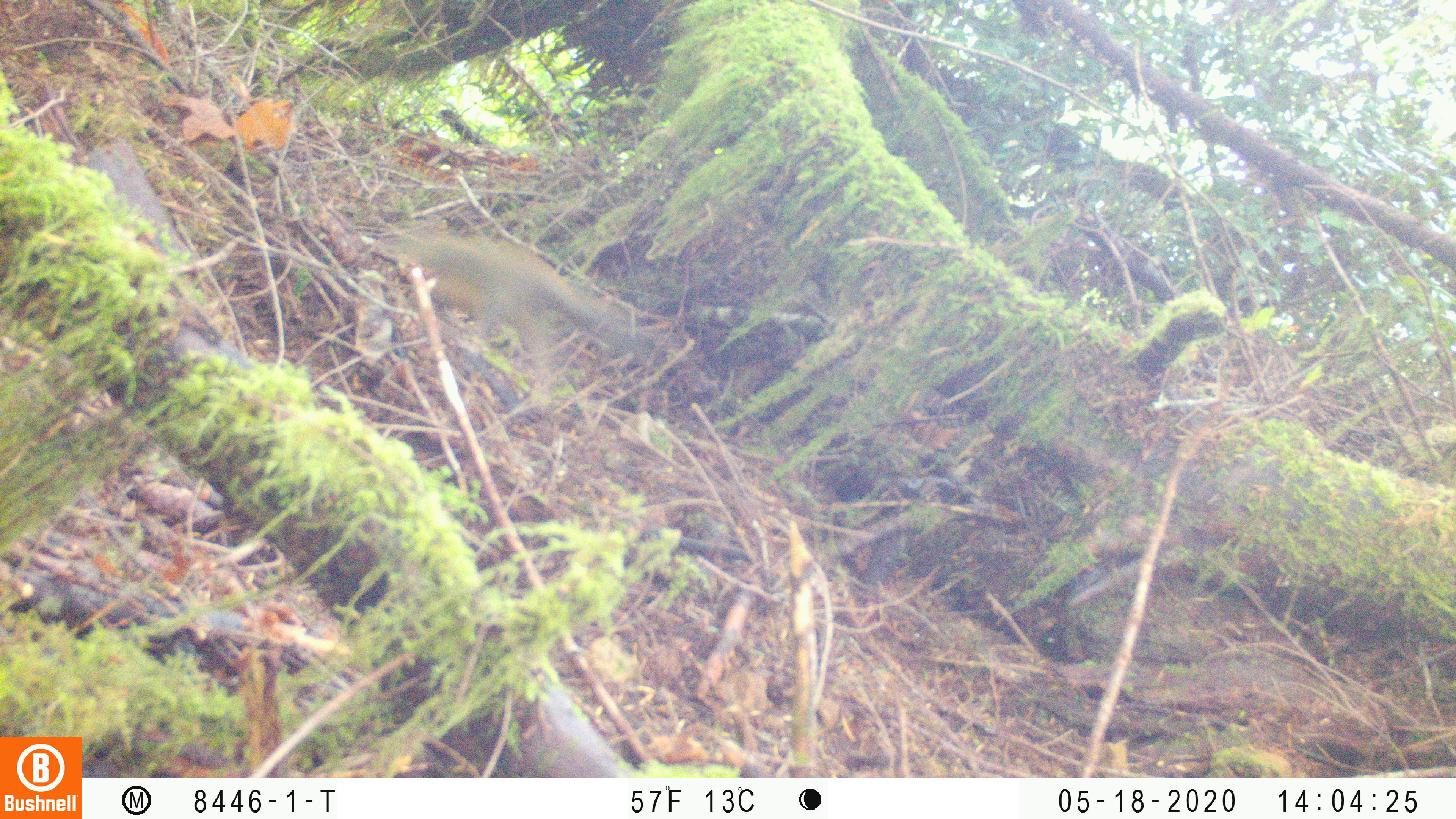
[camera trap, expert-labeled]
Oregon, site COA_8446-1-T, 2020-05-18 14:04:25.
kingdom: Animalia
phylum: Chordata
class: Mammalia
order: Rodentia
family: Sciuridae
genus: Tamiasciurus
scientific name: Tamiasciurus douglasii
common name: douglas squirrel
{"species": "douglas squirrel (Tamiasciurus douglasii)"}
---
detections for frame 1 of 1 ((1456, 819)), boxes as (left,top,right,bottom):
douglas squirrel: (395,233,641,396)